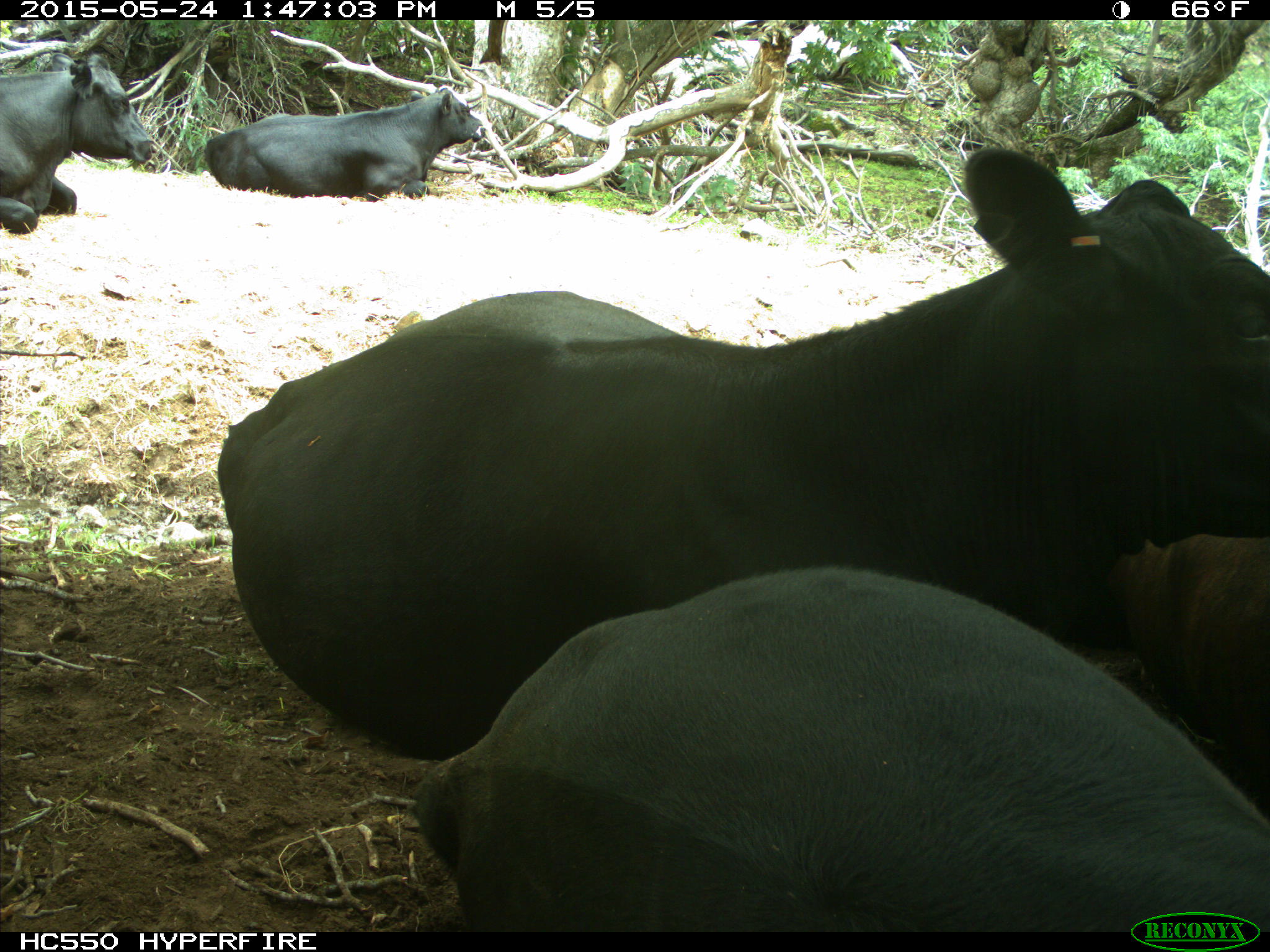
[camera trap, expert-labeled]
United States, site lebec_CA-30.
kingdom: Animalia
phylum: Chordata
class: Mammalia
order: Artiodactyla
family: Bovidae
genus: Bos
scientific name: Bos taurus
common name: domestic cow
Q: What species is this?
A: Bos taurus (domestic cow).